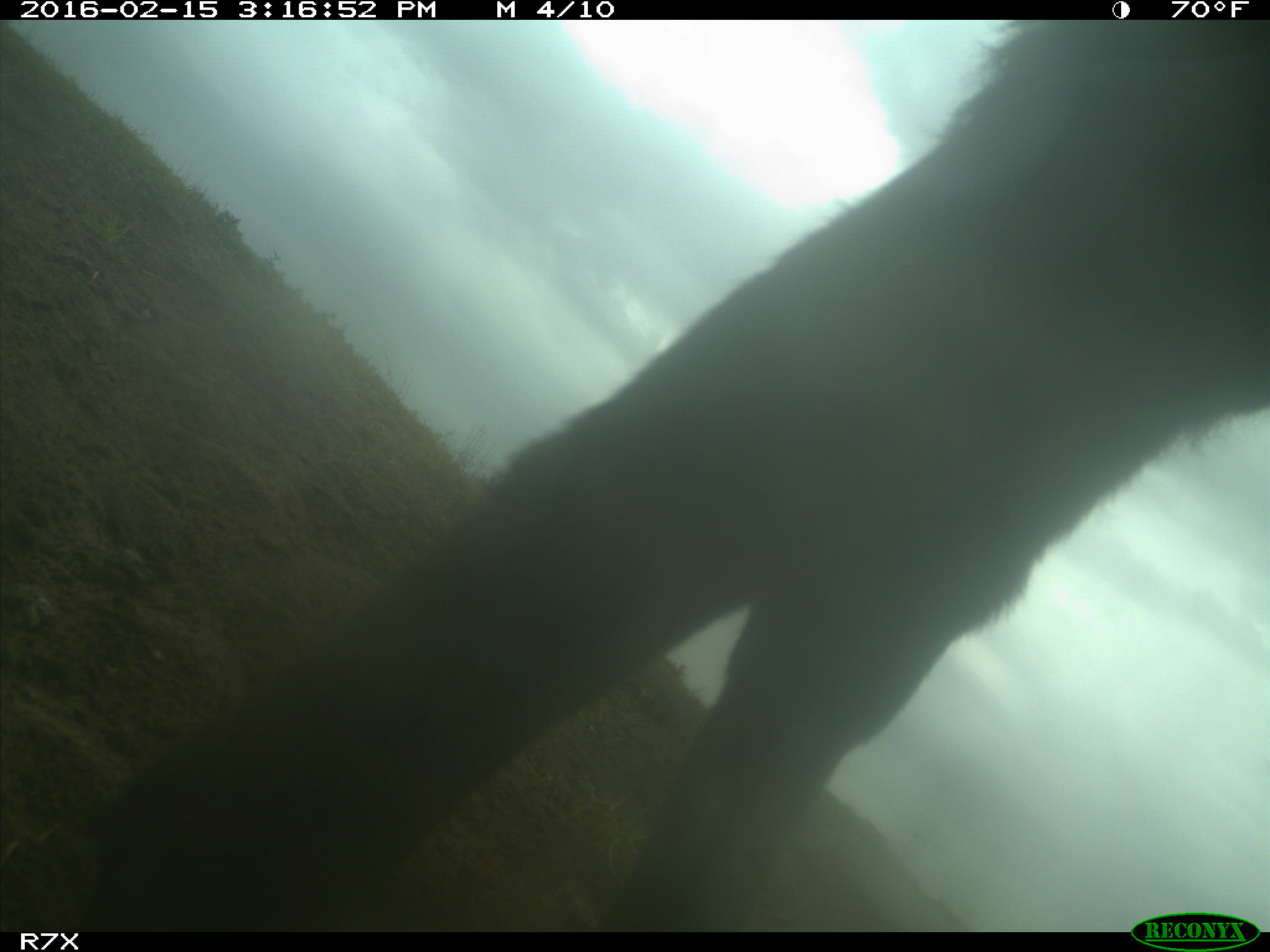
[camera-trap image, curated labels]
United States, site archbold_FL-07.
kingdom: Animalia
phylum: Chordata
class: Mammalia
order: Artiodactyla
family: Bovidae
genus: Bos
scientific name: Bos taurus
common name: domestic cow